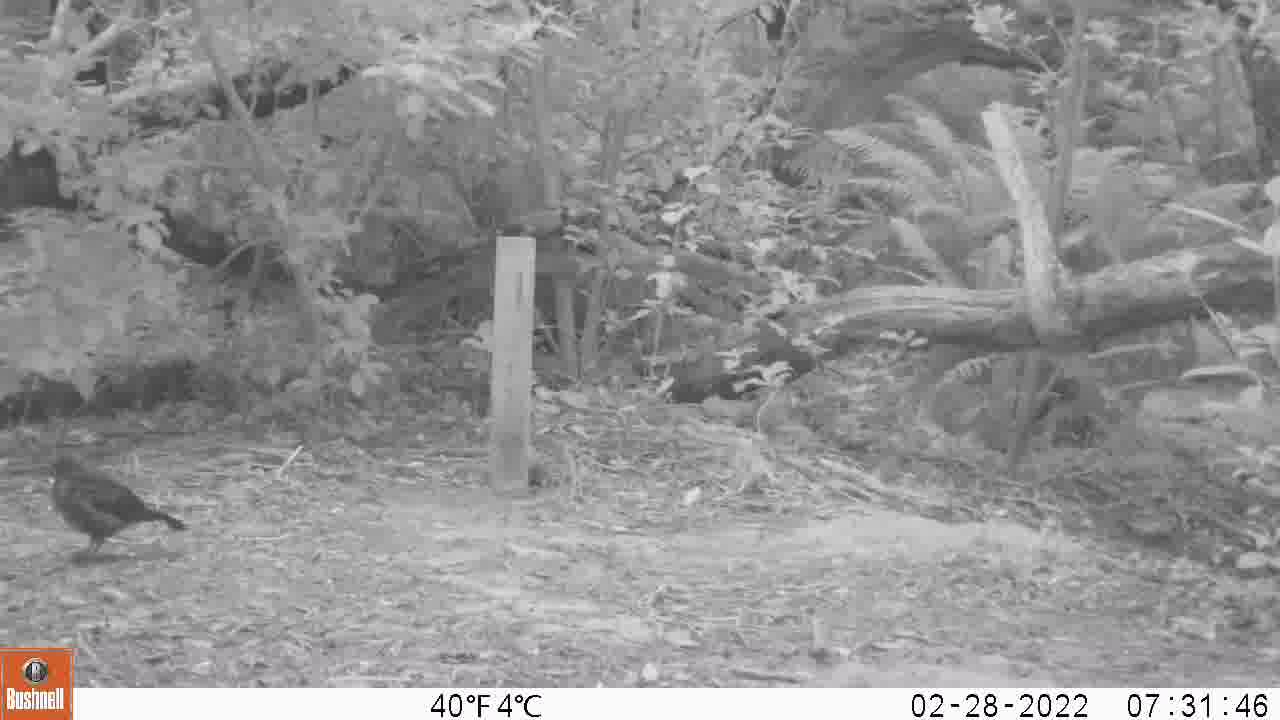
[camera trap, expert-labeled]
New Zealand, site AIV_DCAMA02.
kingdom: Animalia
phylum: Chordata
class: Aves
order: Passeriformes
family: Turdidae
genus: Turdus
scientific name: Turdus merula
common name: eurasian blackbird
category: blackbird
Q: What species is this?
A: Blackbird (eurasian blackbird) (Turdus merula).